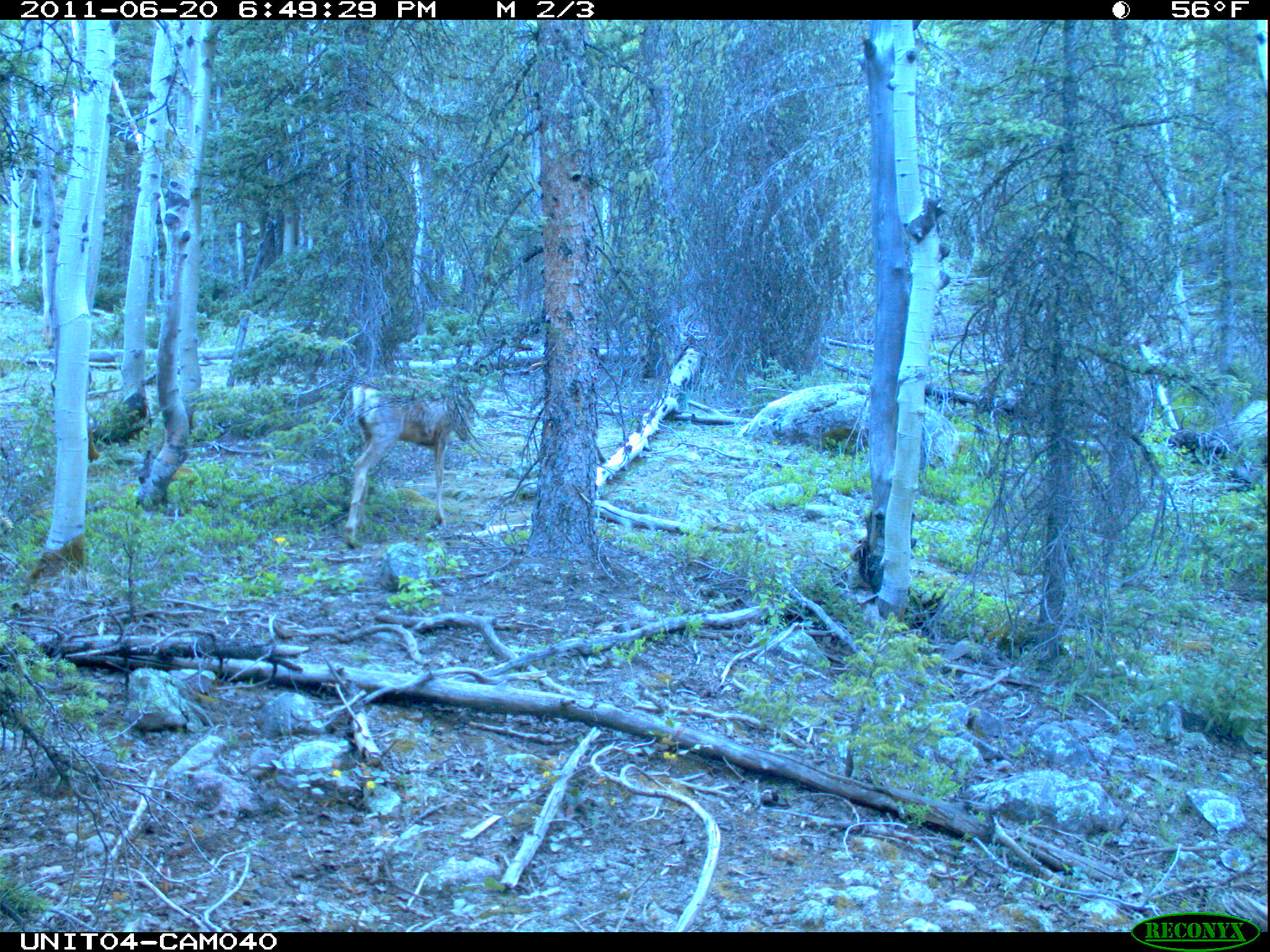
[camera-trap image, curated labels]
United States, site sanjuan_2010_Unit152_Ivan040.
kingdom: Animalia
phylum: Chordata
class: Mammalia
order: Artiodactyla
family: Cervidae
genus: Odocoileus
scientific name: Odocoileus hemionus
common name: mule deer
Odocoileus hemionus (mule deer).